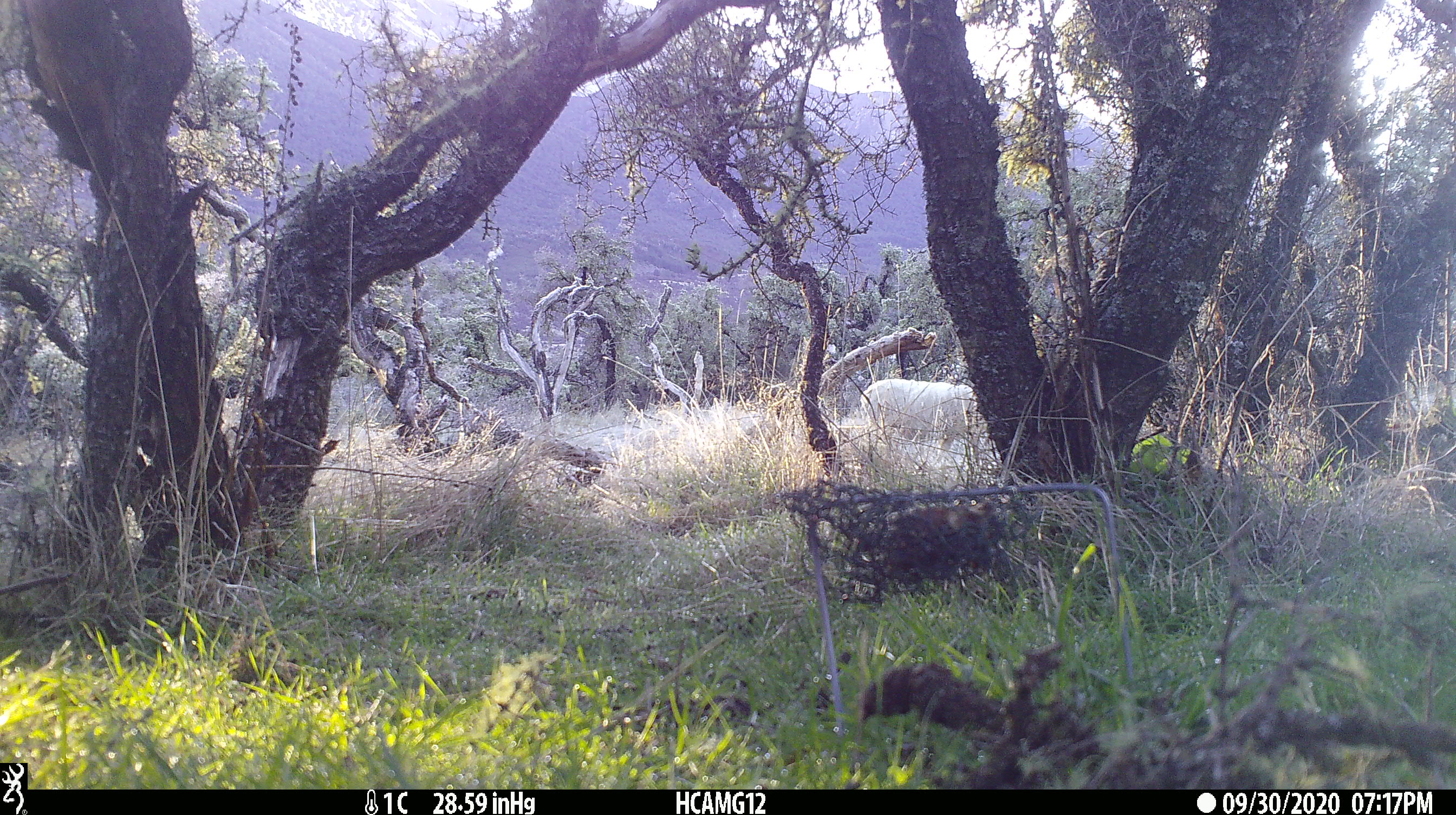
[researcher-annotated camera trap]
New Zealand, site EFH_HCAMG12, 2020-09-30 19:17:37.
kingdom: Animalia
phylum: Chordata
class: Mammalia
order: Artiodactyla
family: Bovidae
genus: Ovis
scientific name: Ovis aries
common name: domestic sheep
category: sheep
Sheep (domestic sheep) (Ovis aries).